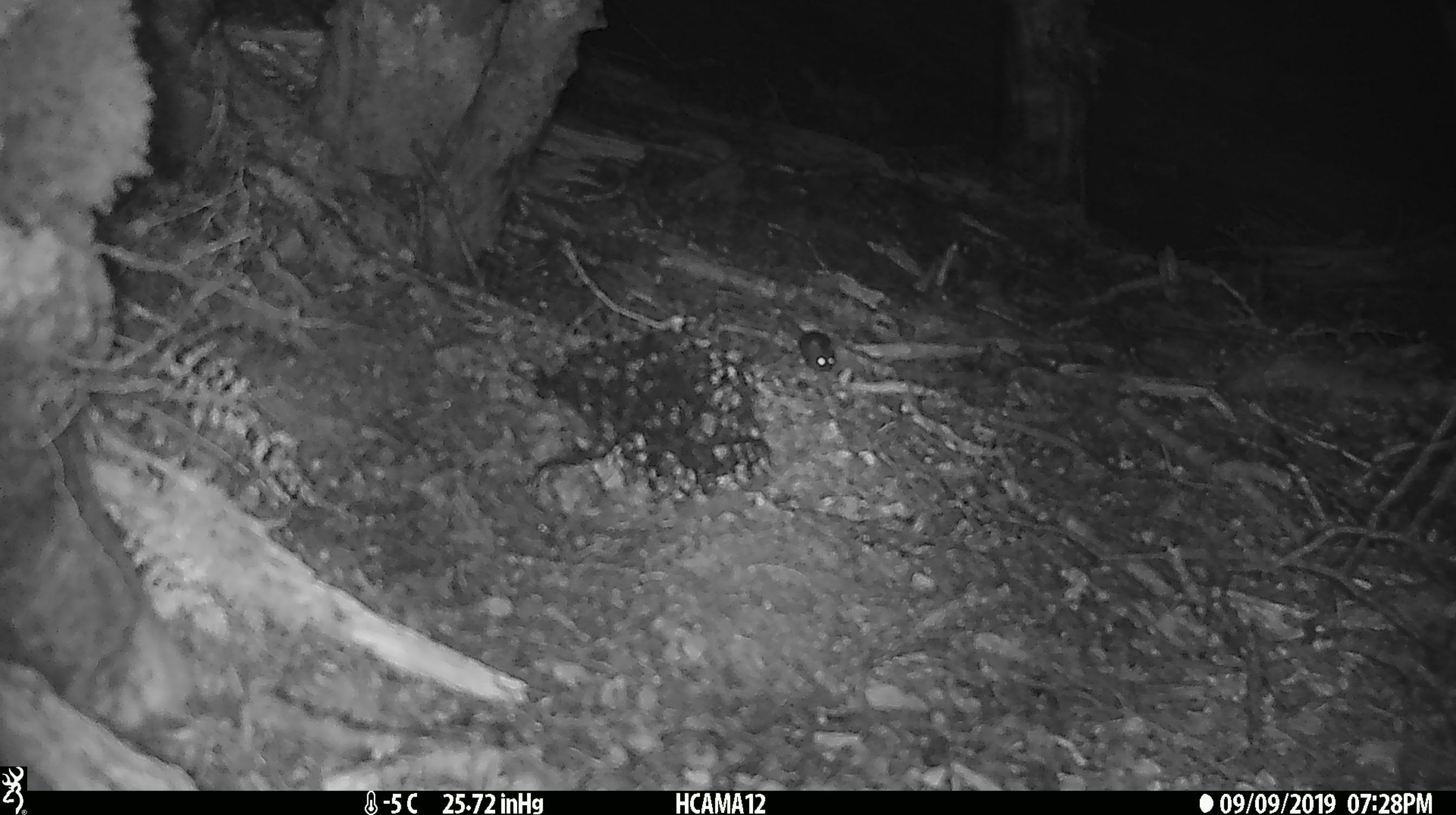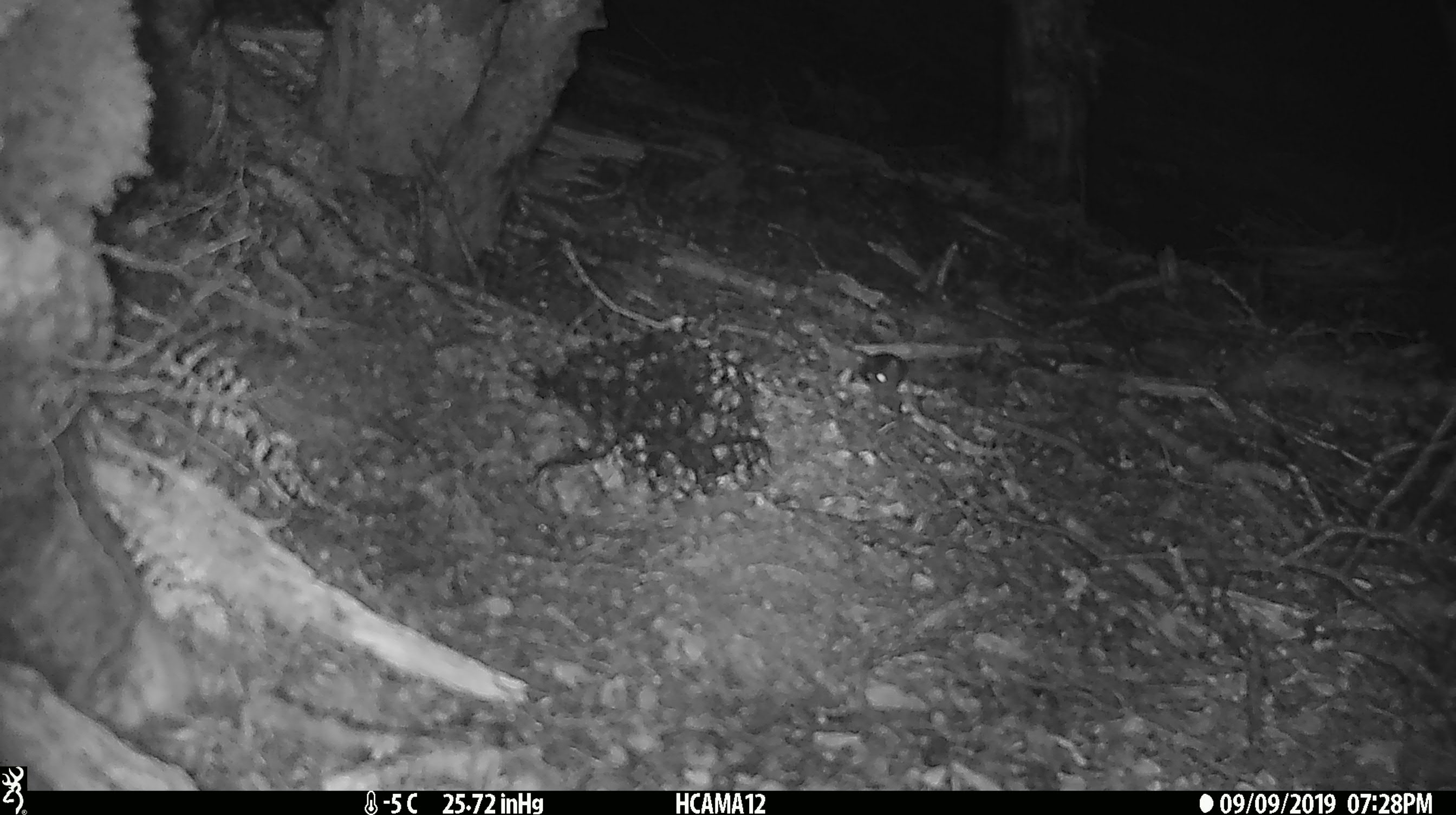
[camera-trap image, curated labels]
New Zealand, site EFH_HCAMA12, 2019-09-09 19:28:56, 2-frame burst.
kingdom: Animalia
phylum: Chordata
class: Mammalia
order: Rodentia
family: Muridae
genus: Mus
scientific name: Mus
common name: mouse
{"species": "mouse (Mus)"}